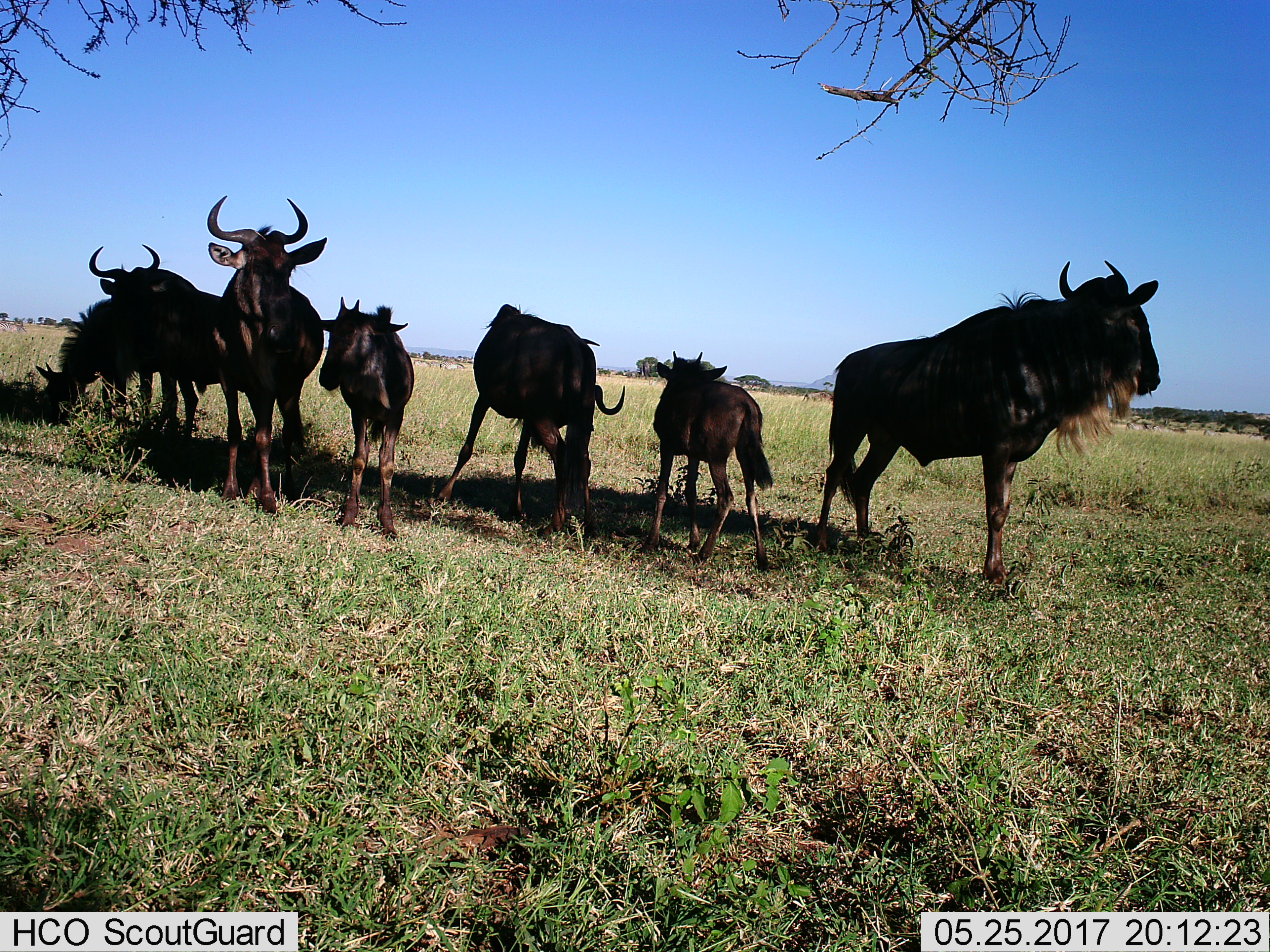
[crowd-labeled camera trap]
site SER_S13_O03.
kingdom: Animalia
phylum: Chordata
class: Mammalia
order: Artiodactyla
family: Bovidae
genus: Connochaetes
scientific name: Connochaetes taurinus taurinus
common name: blue wildebeest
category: wildebeestblue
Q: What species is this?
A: Wildebeestblue (blue wildebeest) (Connochaetes taurinus taurinus).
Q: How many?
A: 7.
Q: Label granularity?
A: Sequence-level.